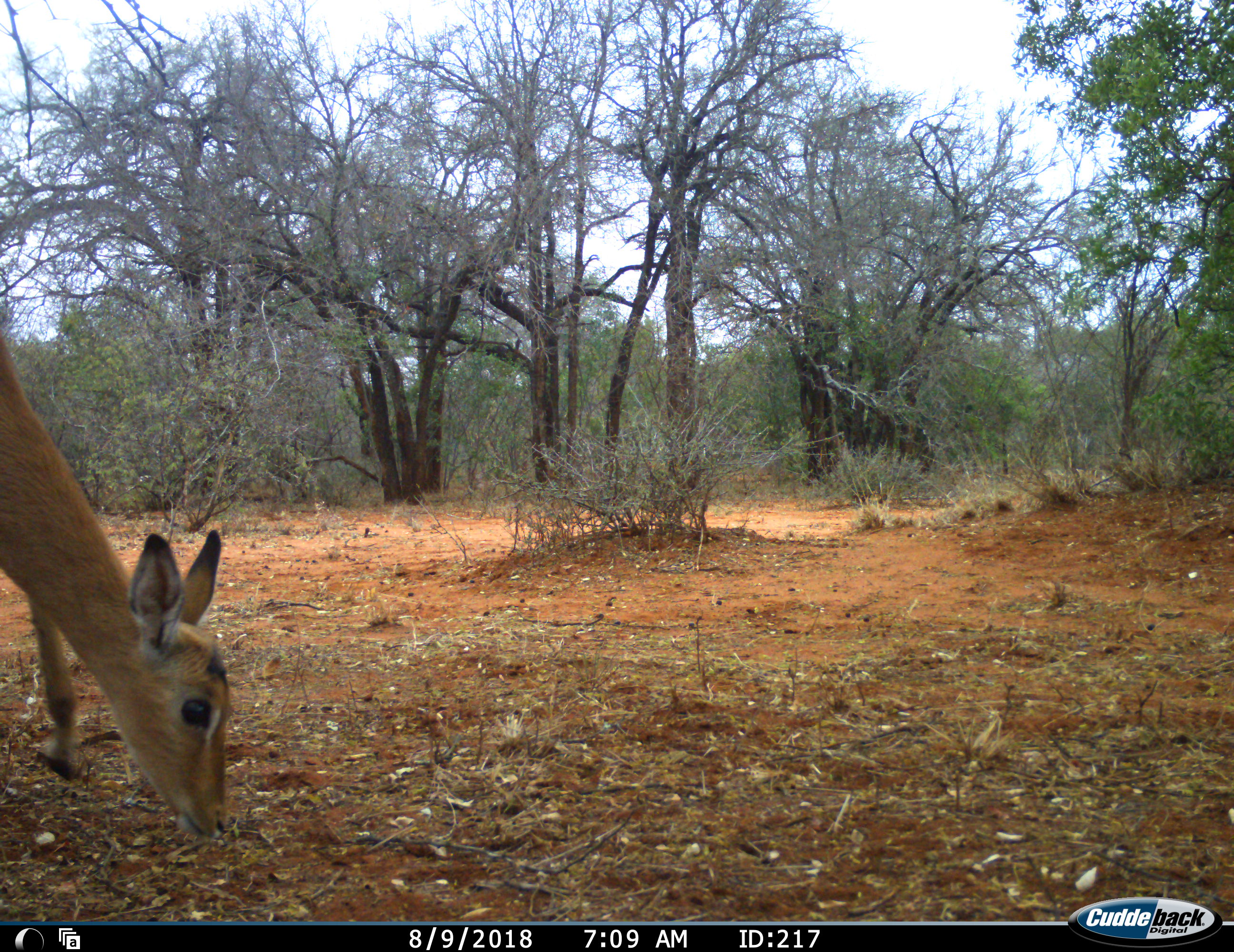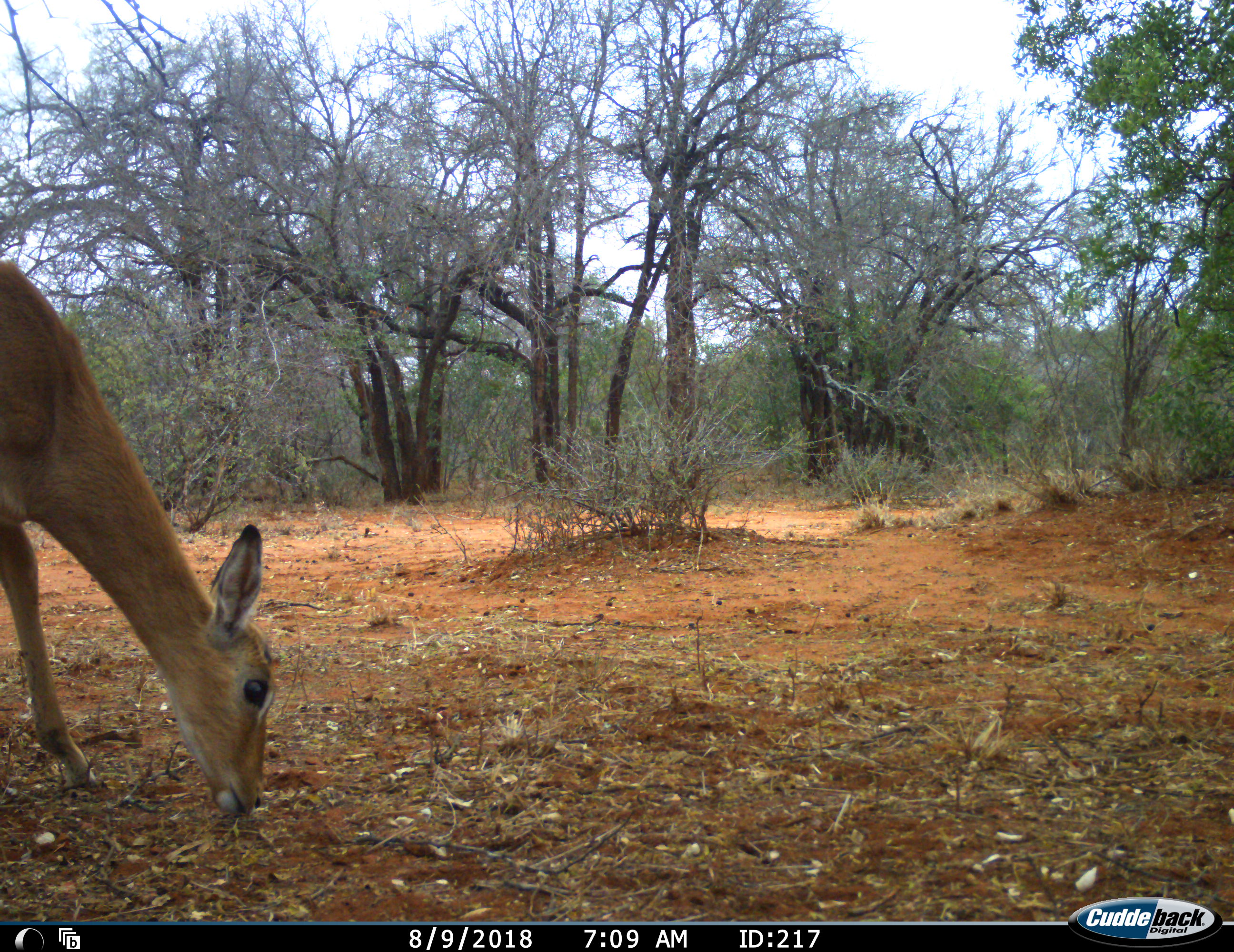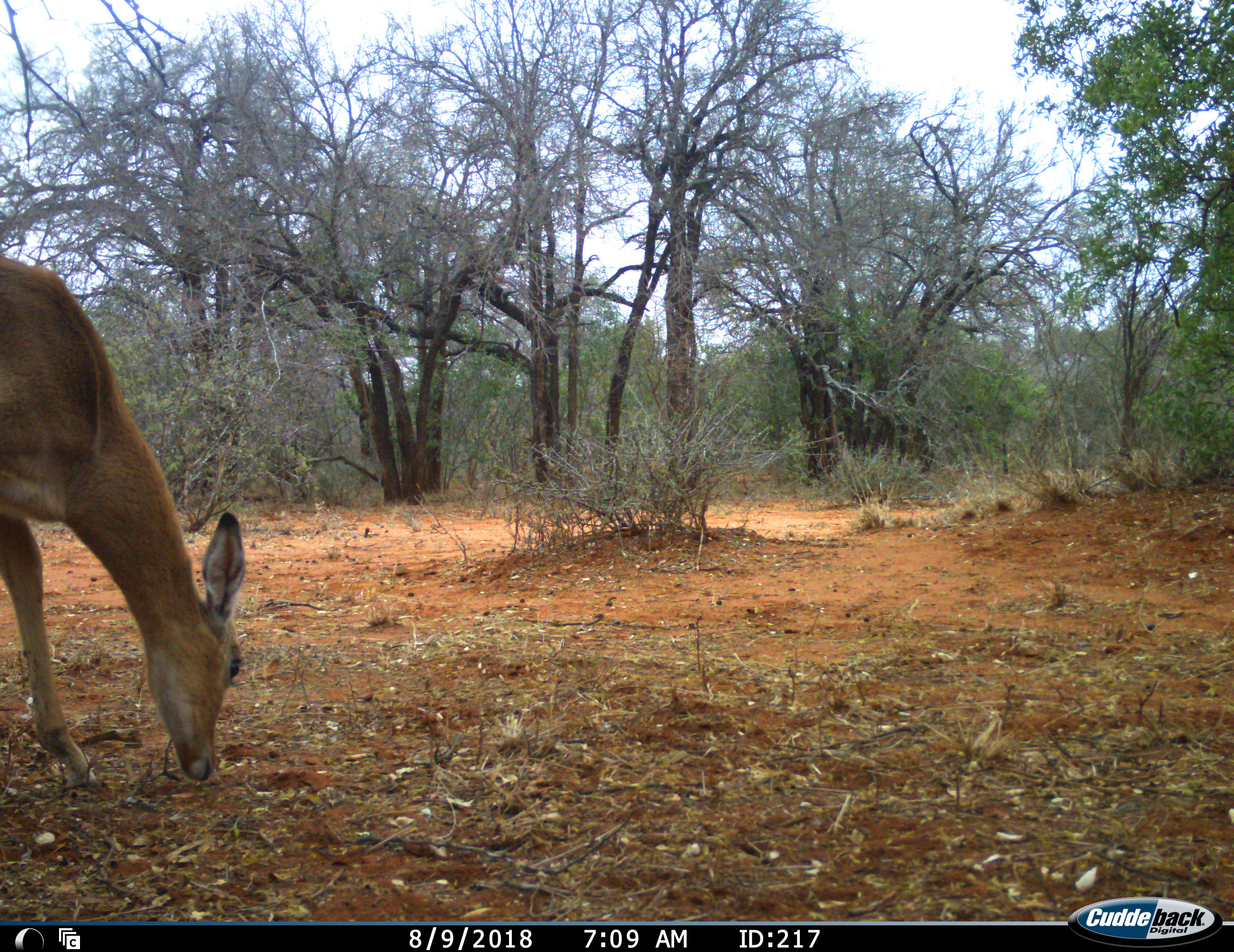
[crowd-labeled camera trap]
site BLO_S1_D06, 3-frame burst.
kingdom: Animalia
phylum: Chordata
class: Mammalia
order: Artiodactyla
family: Bovidae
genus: Aepyceros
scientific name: Aepyceros melampus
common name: impala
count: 1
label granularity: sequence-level